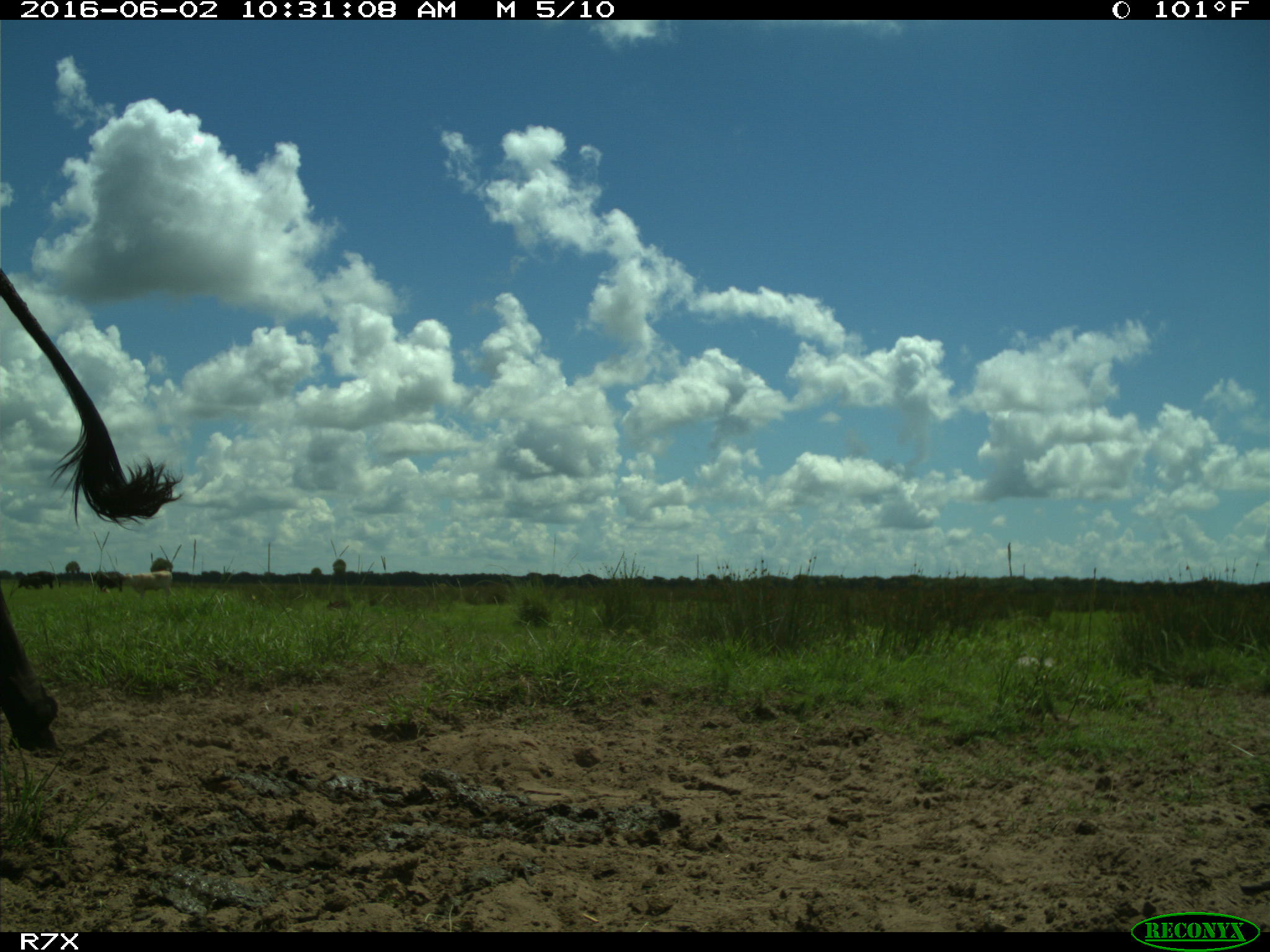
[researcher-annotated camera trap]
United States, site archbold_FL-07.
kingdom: Animalia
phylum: Chordata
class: Mammalia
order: Artiodactyla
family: Bovidae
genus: Bos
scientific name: Bos taurus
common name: domestic cow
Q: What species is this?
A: Bos taurus (domestic cow).